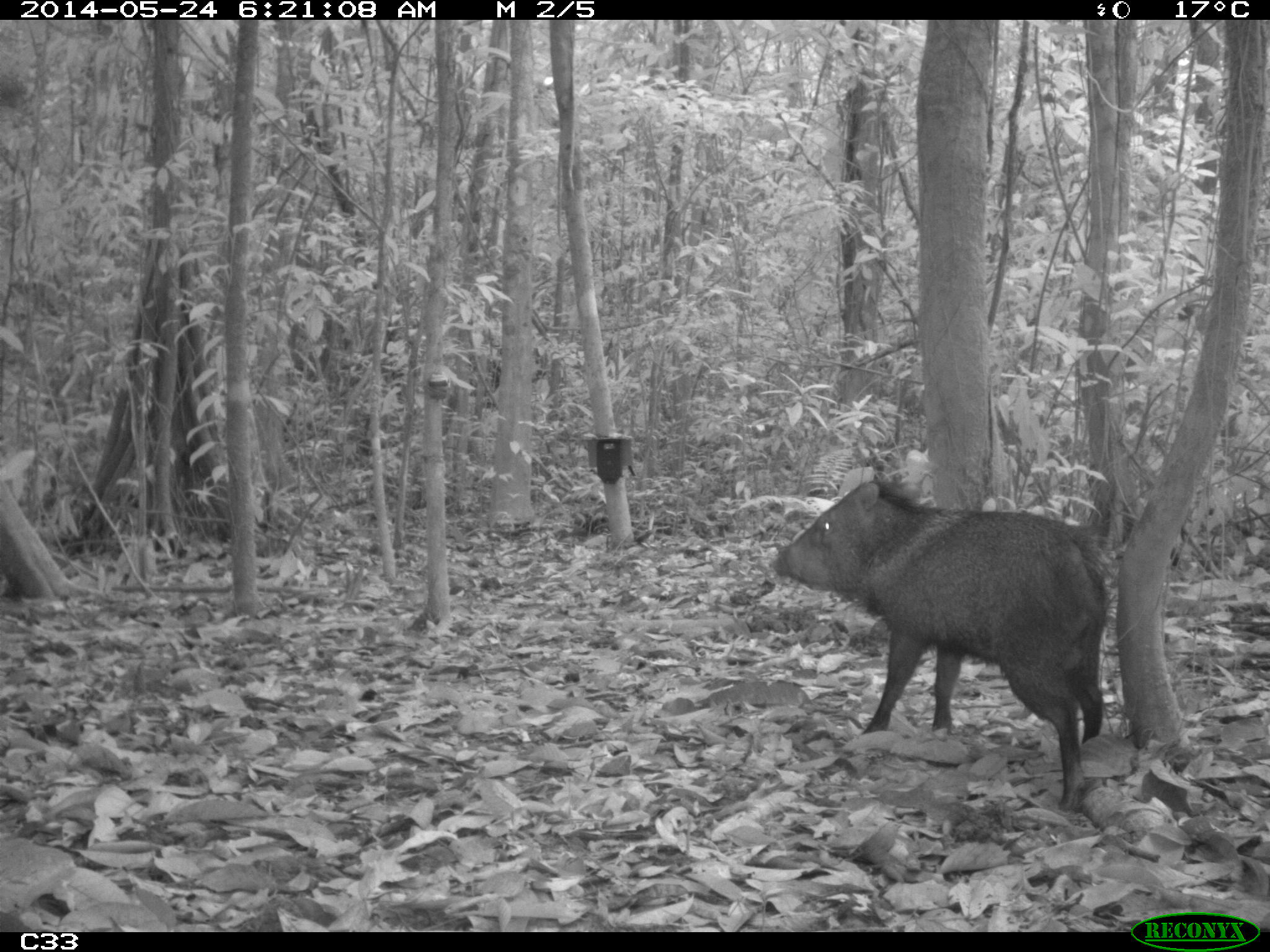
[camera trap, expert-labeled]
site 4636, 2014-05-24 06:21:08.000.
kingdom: Animalia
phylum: Chordata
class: Mammalia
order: Artiodactyla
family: Tayassuidae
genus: Pecari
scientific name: Pecari tajacu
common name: collared peccary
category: tayassu tajacu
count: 1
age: adult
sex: male